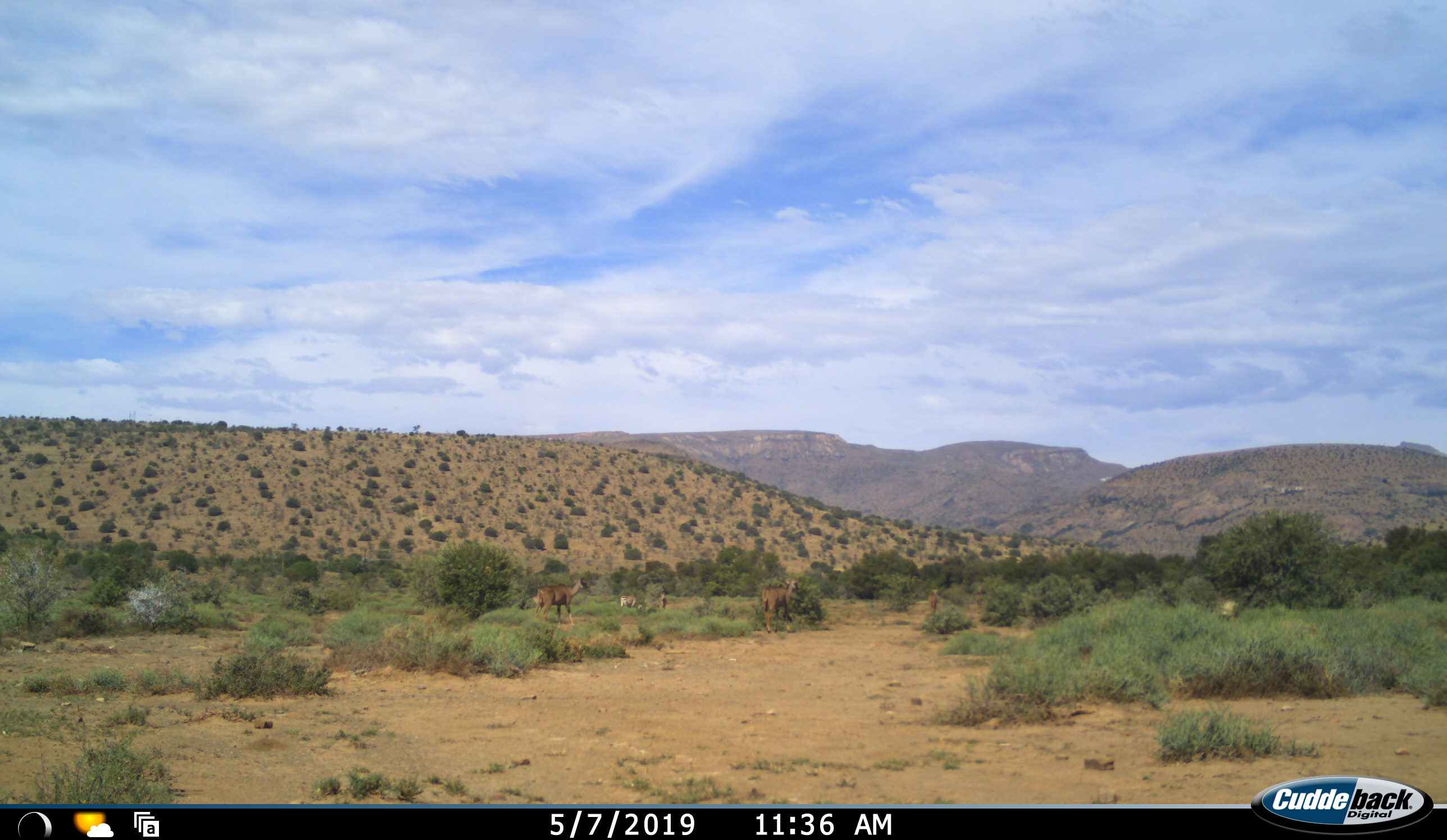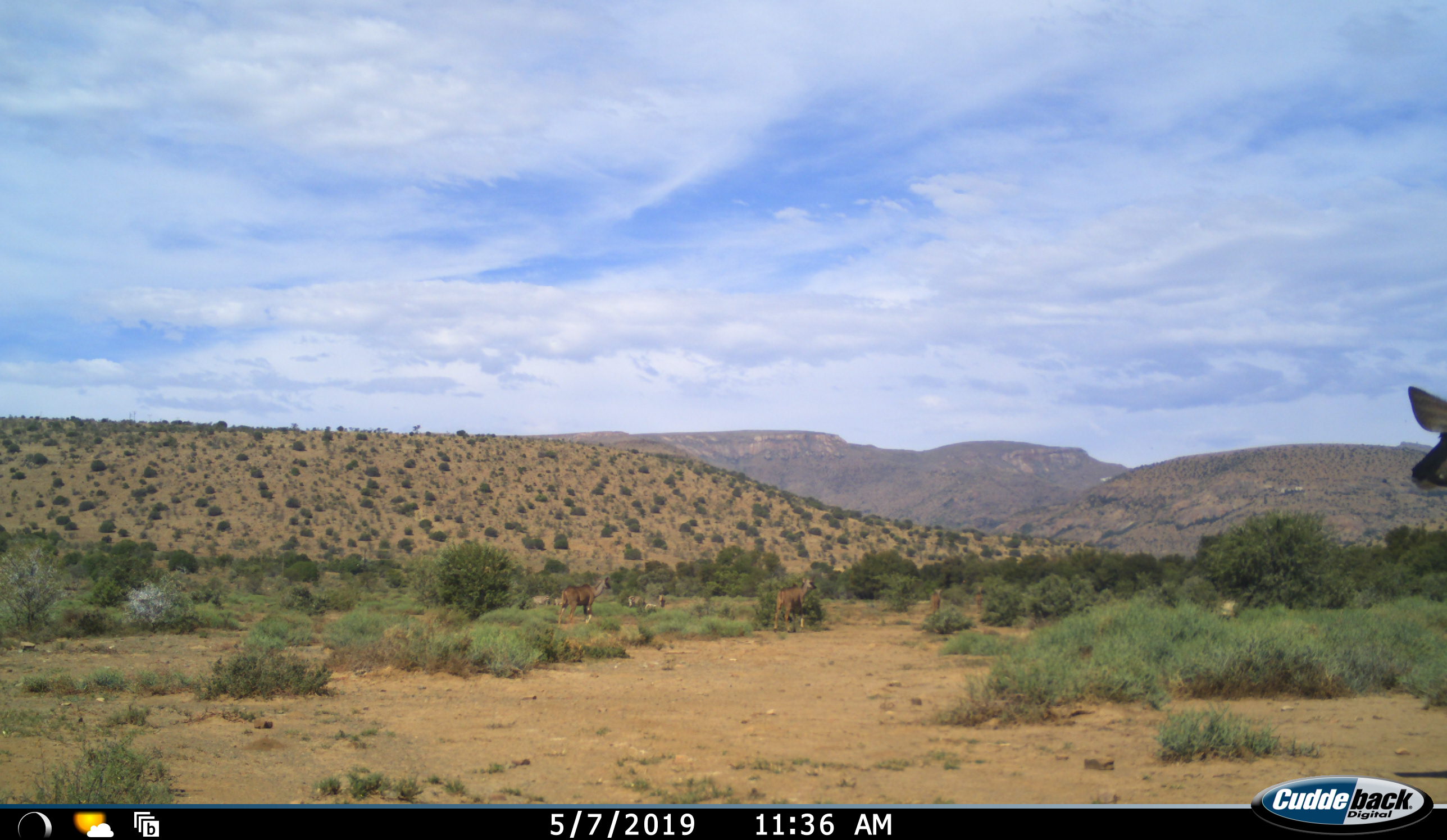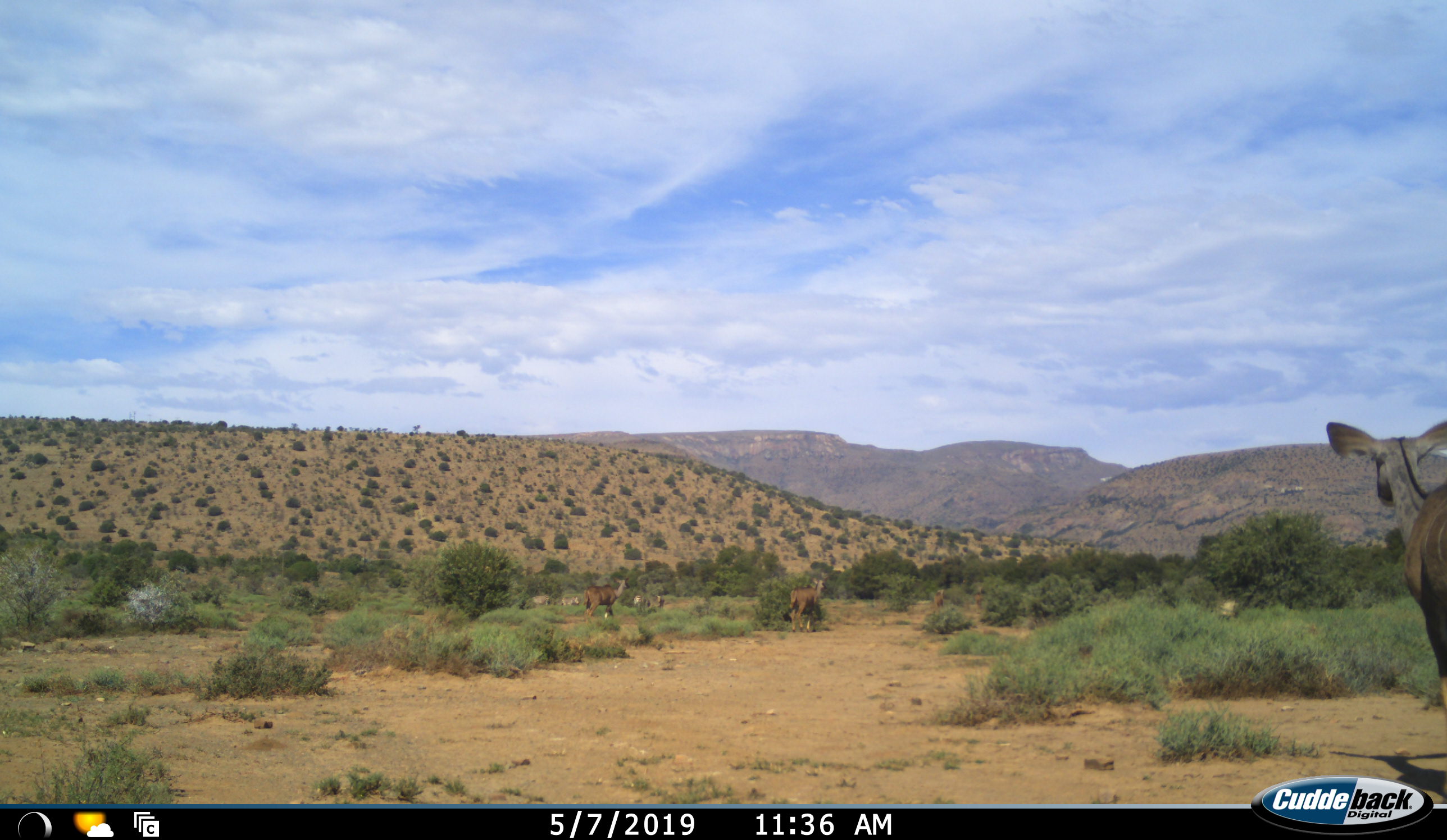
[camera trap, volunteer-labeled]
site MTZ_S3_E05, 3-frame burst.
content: unidentified animal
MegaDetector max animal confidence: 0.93